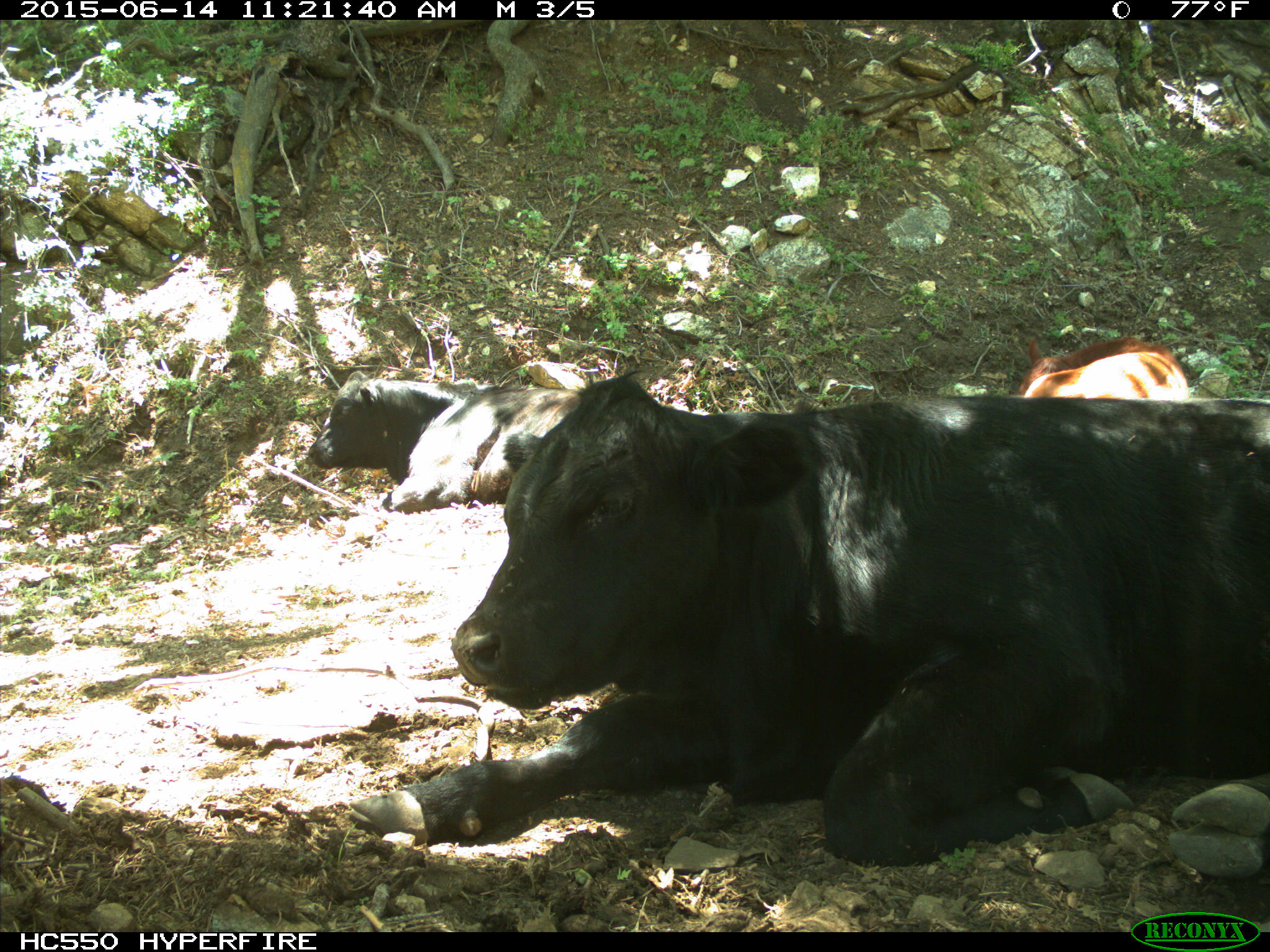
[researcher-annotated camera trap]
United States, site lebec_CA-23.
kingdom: Animalia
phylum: Chordata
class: Mammalia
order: Artiodactyla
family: Bovidae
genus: Bos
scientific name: Bos taurus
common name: domestic cow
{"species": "Bos taurus (domestic cow)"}